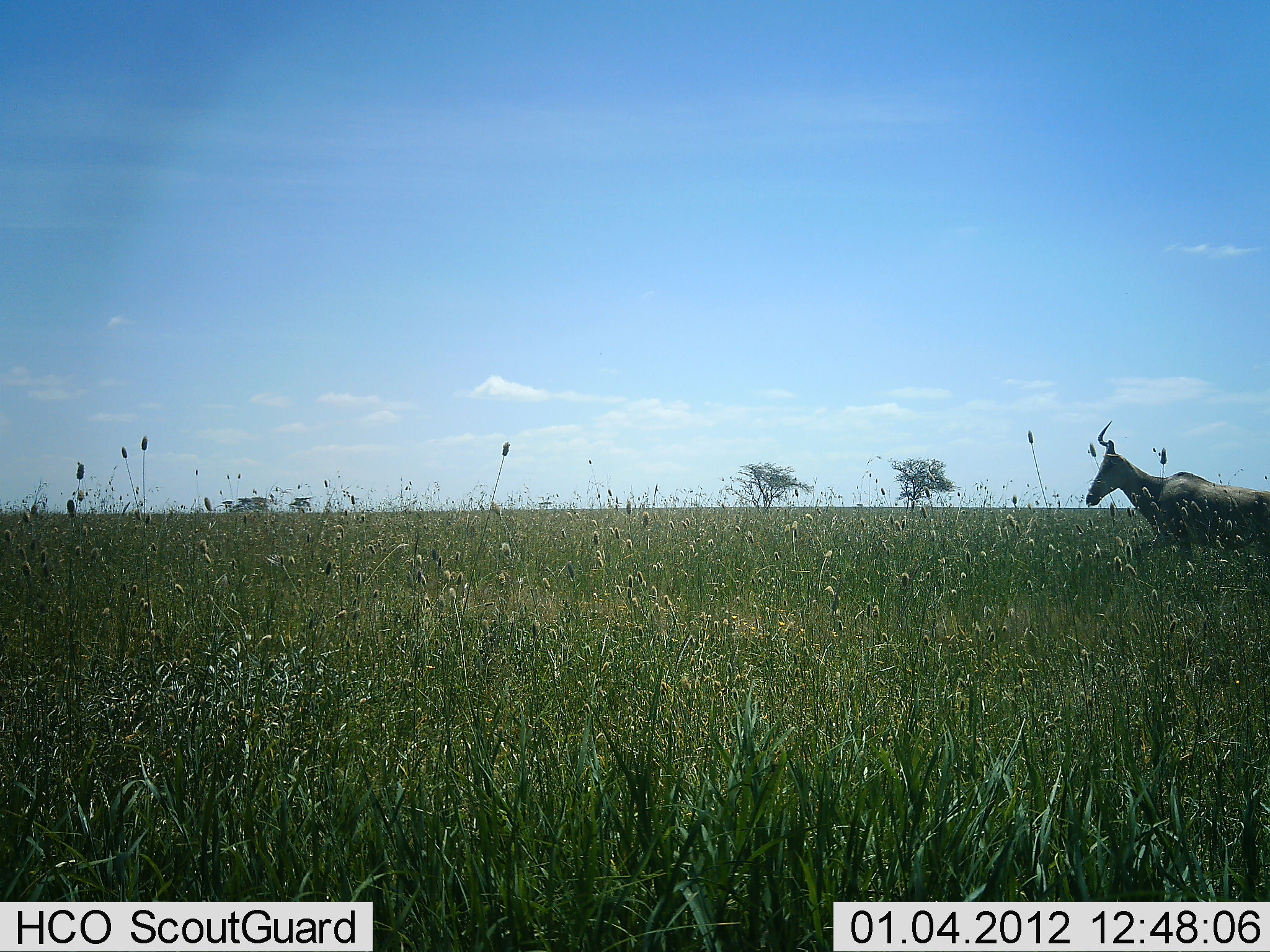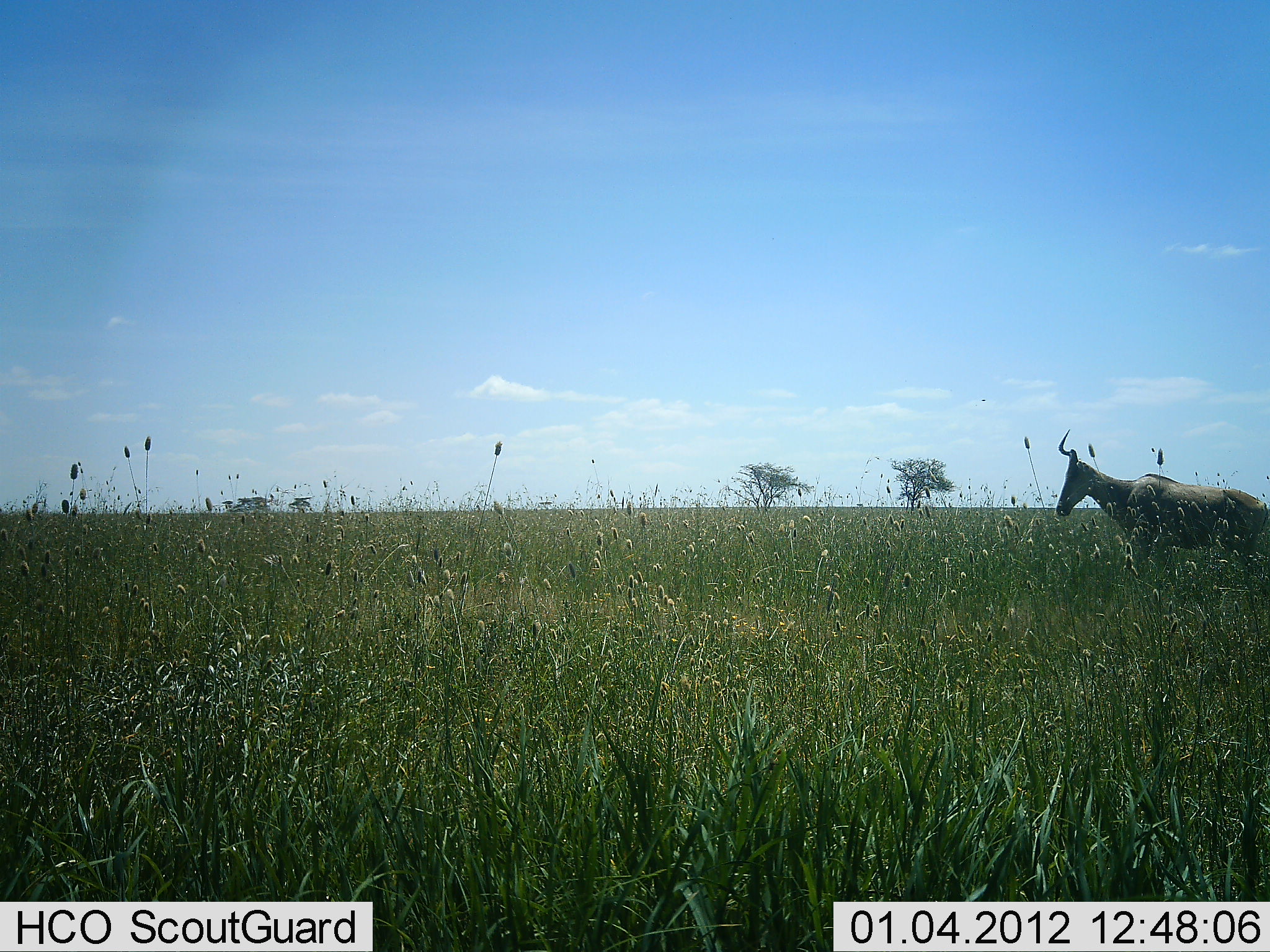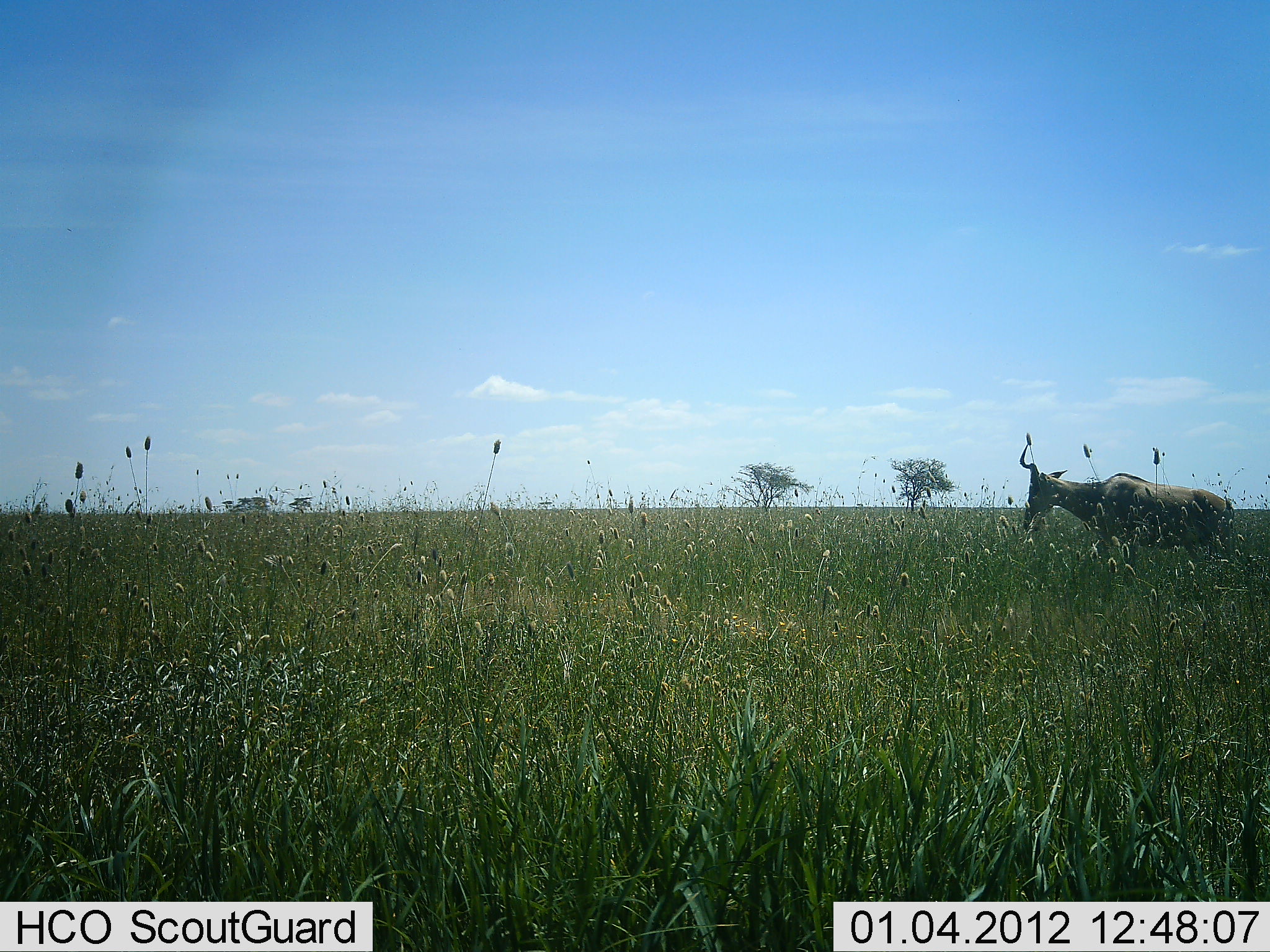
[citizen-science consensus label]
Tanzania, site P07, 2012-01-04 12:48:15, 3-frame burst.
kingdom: Animalia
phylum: Chordata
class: Mammalia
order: Artiodactyla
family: Bovidae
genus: Alcelaphus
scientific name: Alcelaphus buselaphus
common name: hartebeest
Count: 1.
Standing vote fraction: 7%.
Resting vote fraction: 0%.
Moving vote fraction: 93%.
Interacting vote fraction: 0%.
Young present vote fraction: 0%.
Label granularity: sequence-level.